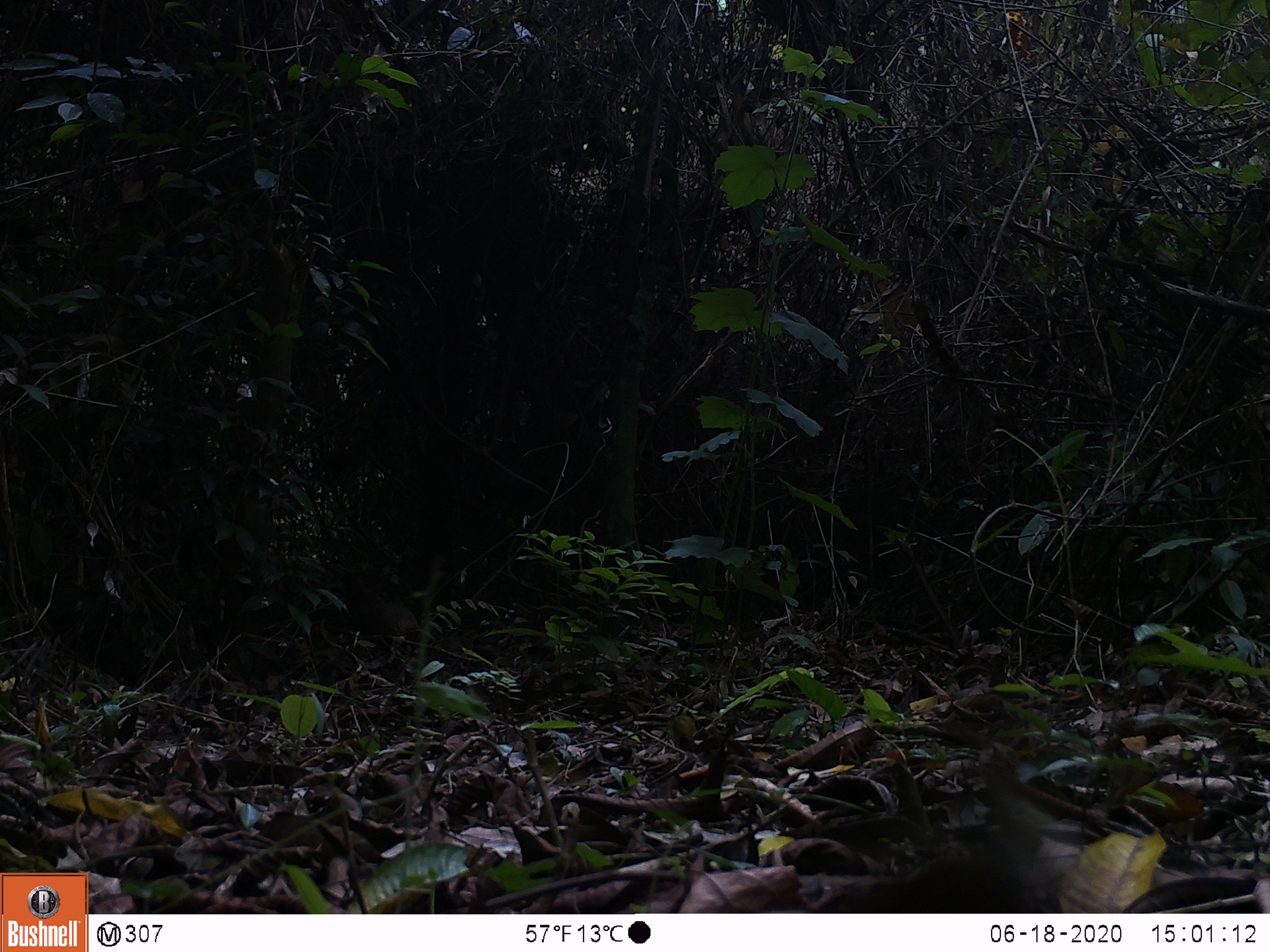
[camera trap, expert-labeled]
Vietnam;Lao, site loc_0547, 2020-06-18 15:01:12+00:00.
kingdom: Animalia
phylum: Chordata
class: Aves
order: Galliformes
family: Phasianidae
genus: Gallus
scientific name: Gallus gallus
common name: red junglefowl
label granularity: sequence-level